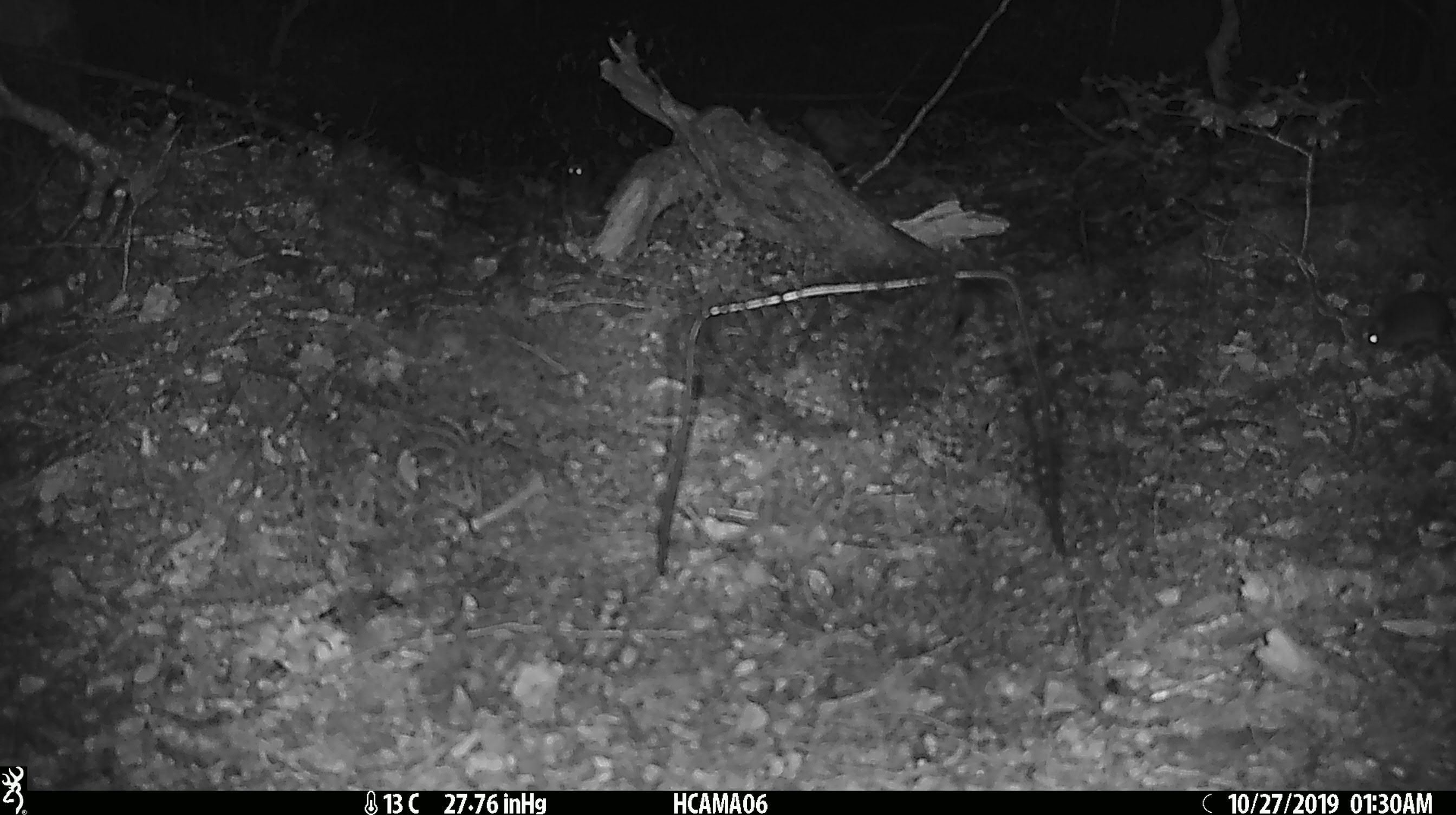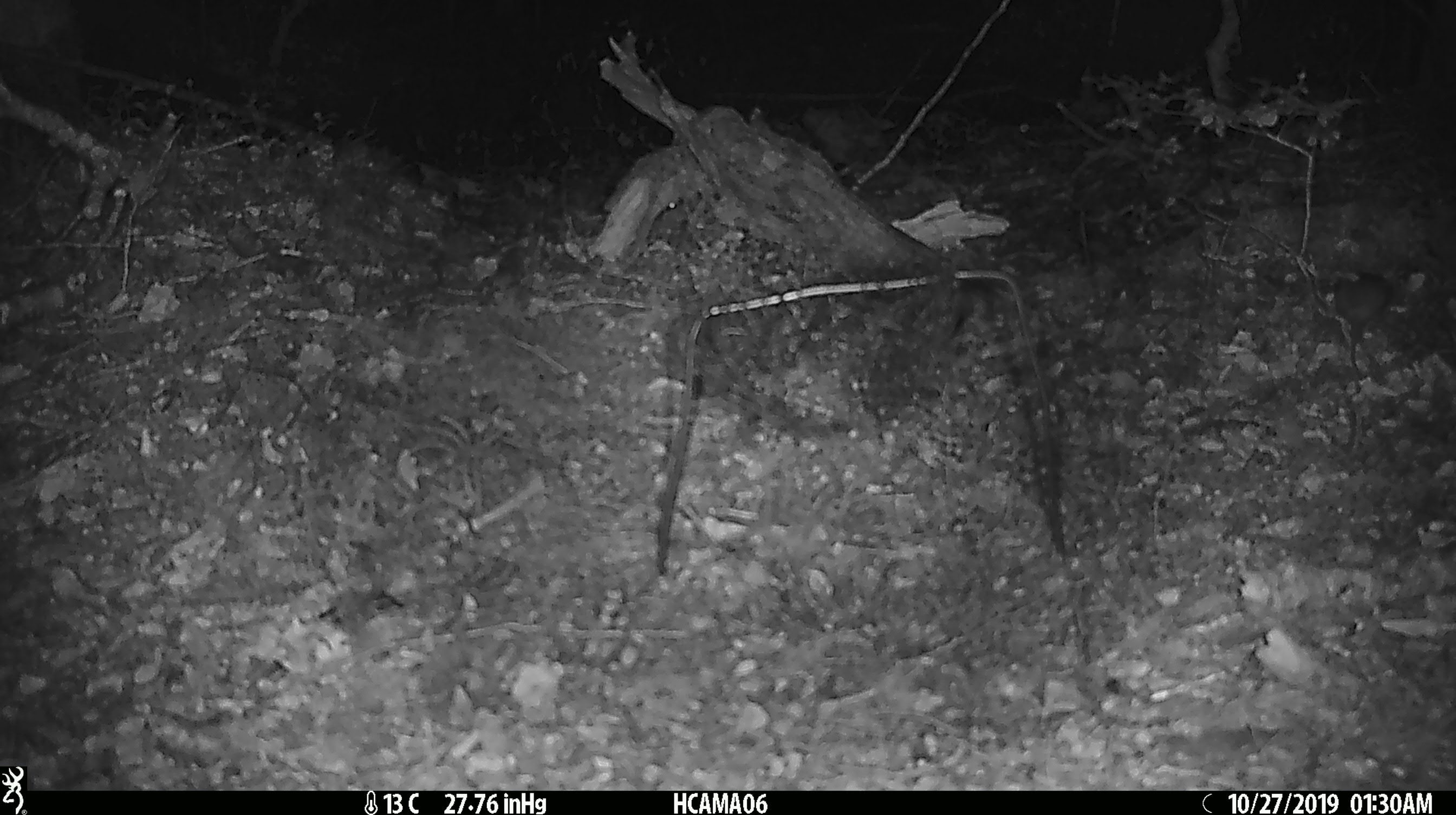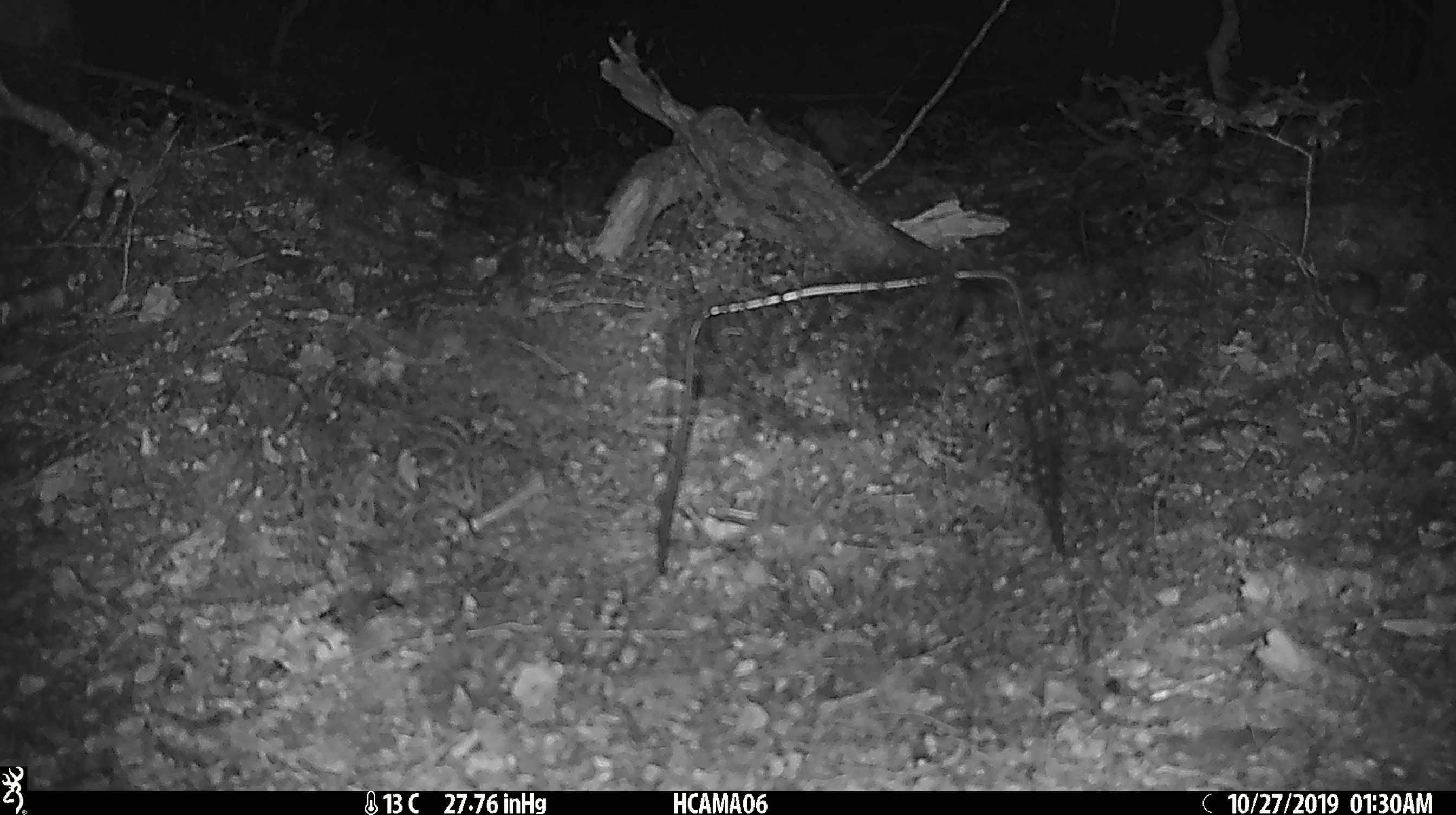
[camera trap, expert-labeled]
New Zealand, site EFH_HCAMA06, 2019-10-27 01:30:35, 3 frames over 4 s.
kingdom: Animalia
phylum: Chordata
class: Mammalia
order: Rodentia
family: Muridae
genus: Mus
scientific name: Mus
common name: mouse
Mouse (Mus).